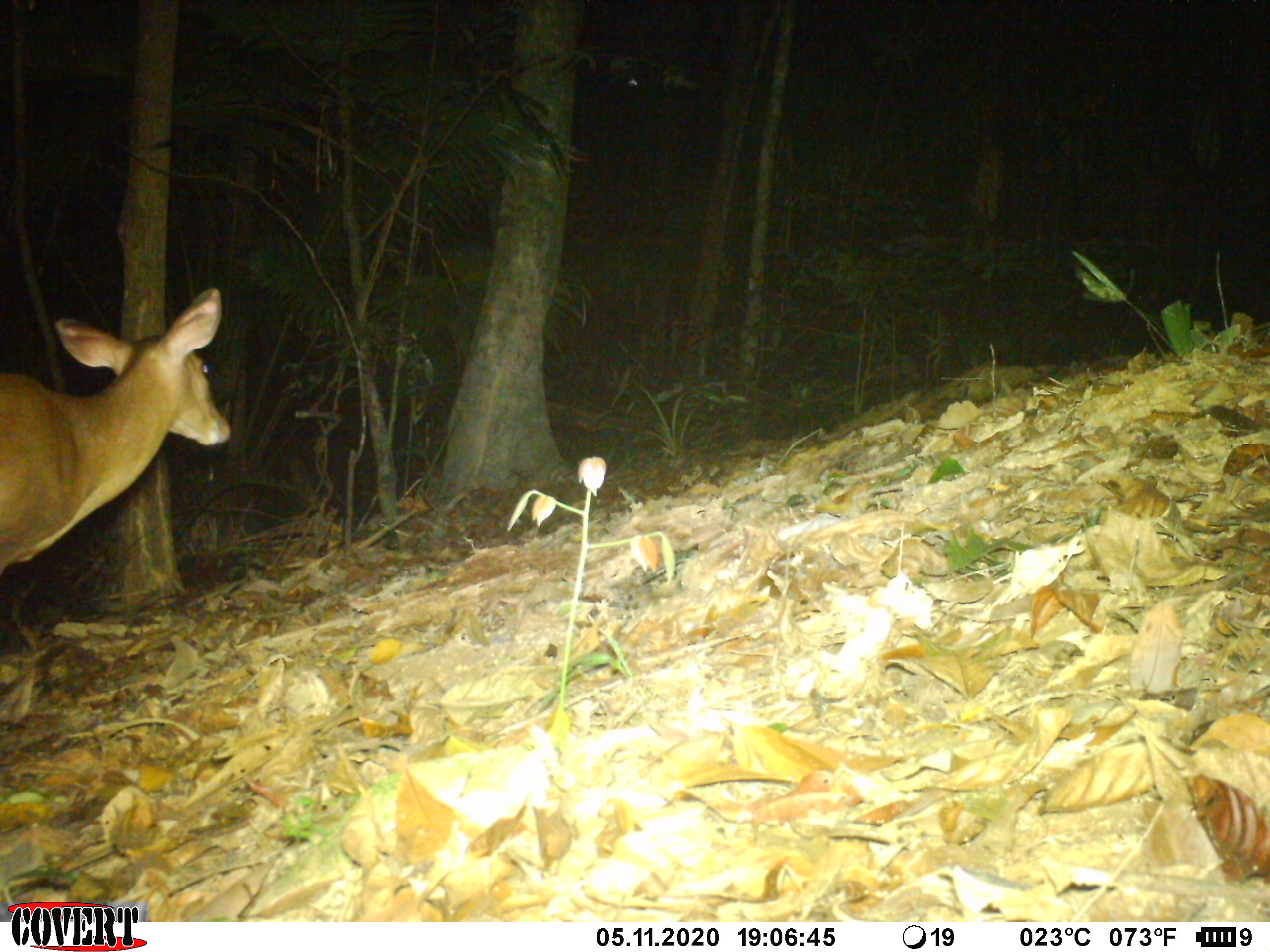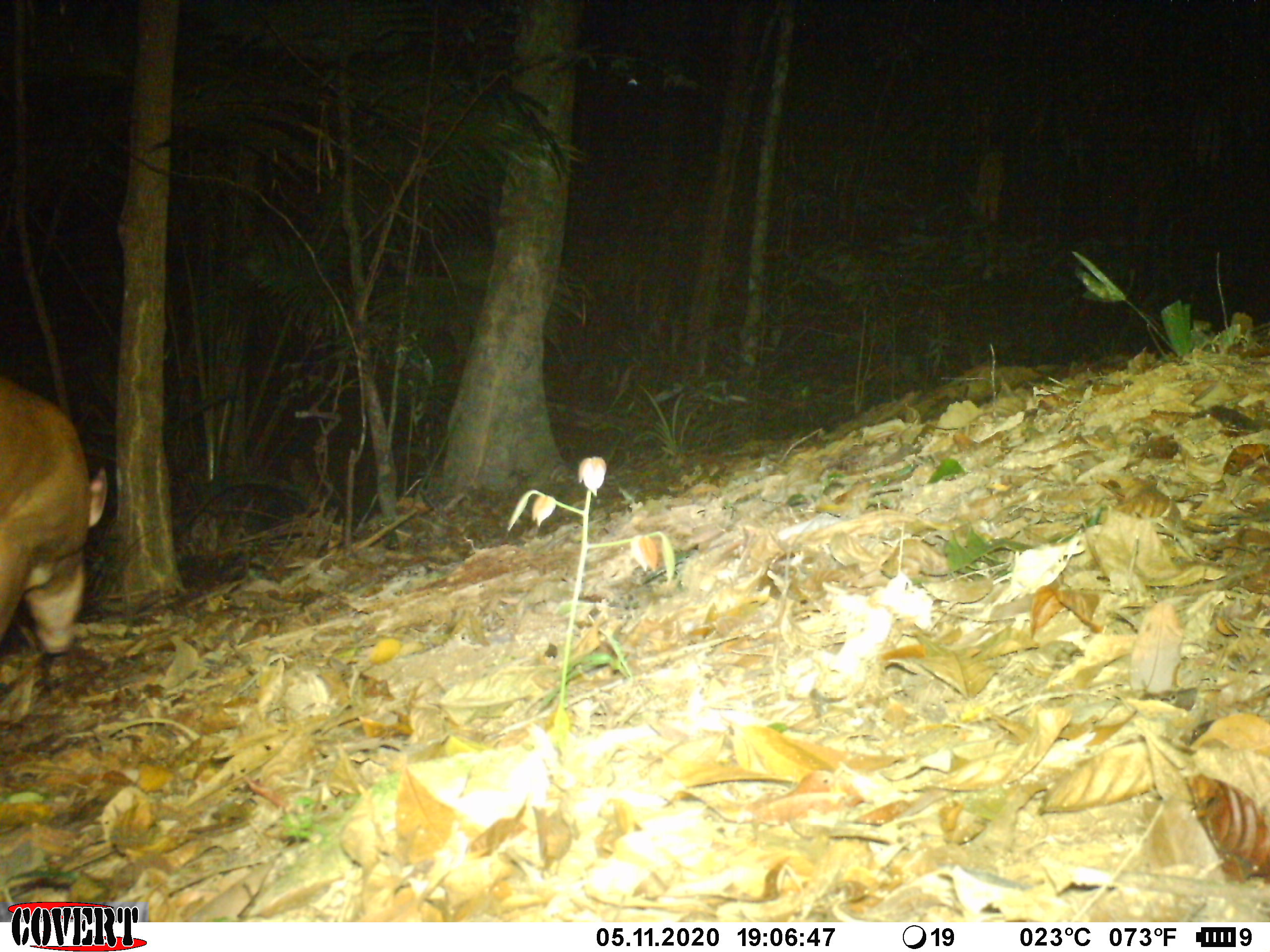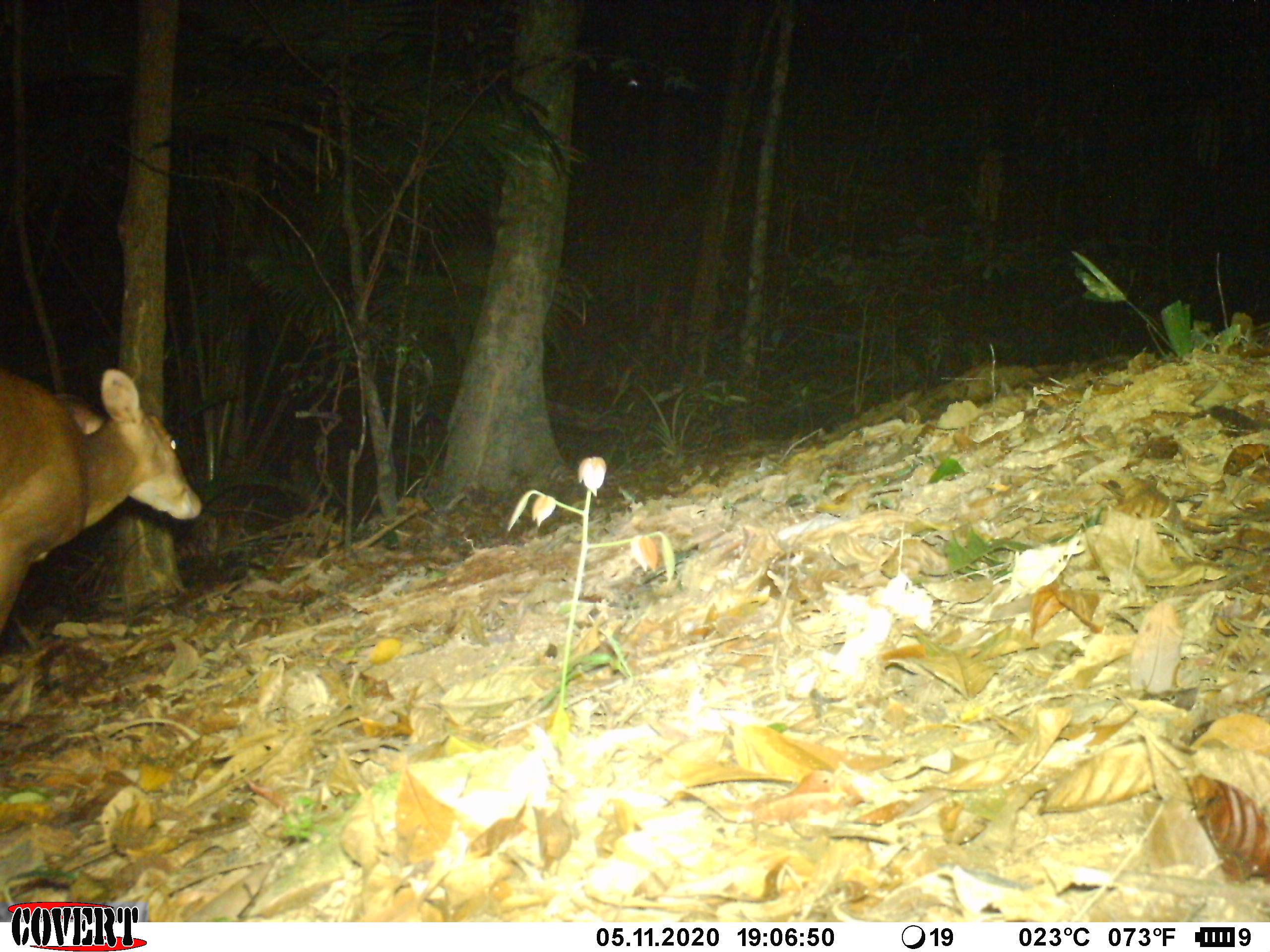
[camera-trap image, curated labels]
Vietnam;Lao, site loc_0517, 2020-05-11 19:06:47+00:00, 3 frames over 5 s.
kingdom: Animalia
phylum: Chordata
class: Mammalia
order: Artiodactyla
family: Cervidae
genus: Muntiacus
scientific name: Muntiacus vuquangensis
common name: large-antlered muntjac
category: large antlered muntjac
Large antlered muntjac (large-antlered muntjac) (Muntiacus vuquangensis). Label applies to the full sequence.